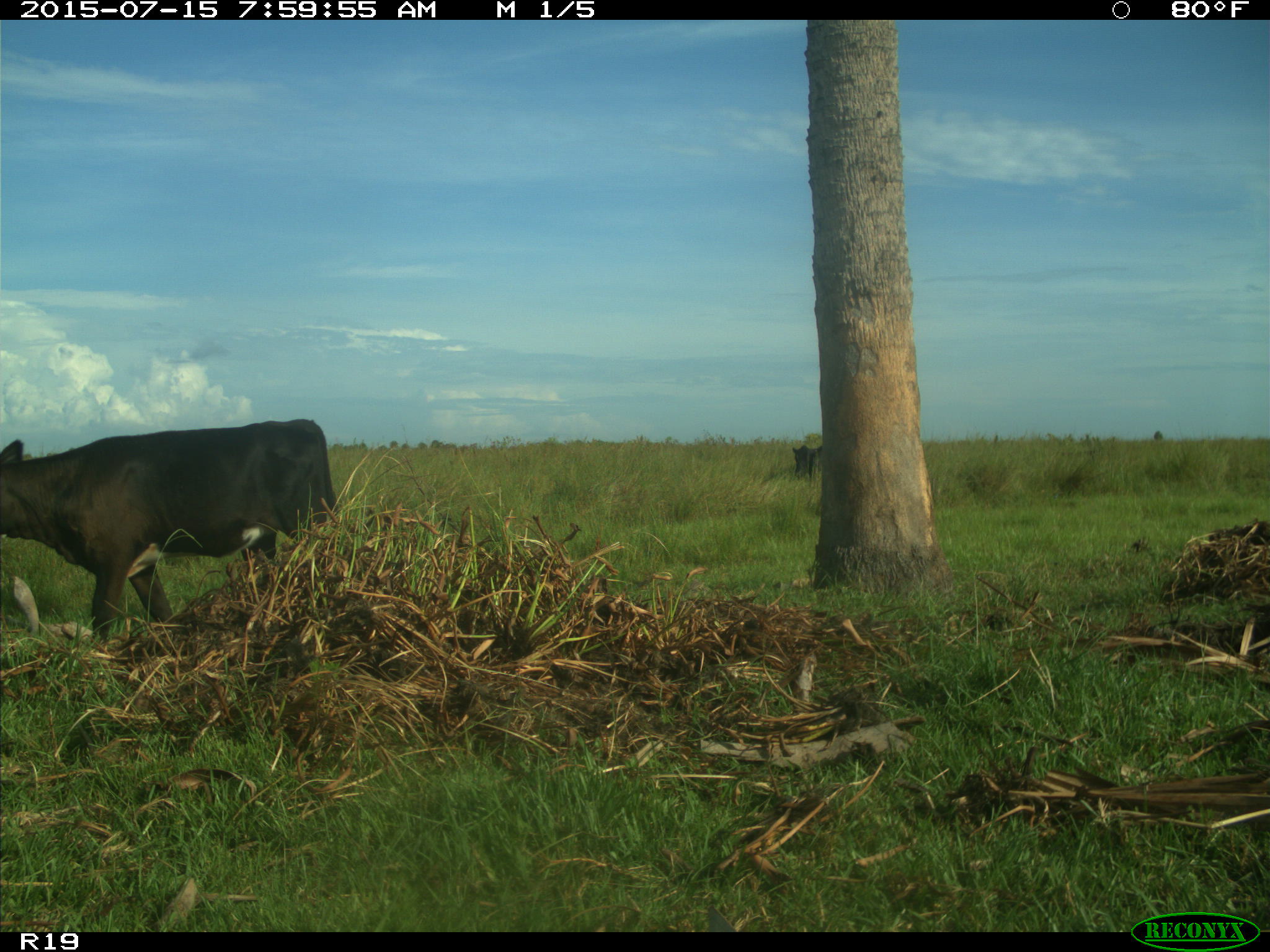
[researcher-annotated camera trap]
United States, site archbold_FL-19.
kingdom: Animalia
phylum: Chordata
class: Mammalia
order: Artiodactyla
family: Bovidae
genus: Bos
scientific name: Bos taurus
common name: domestic cow